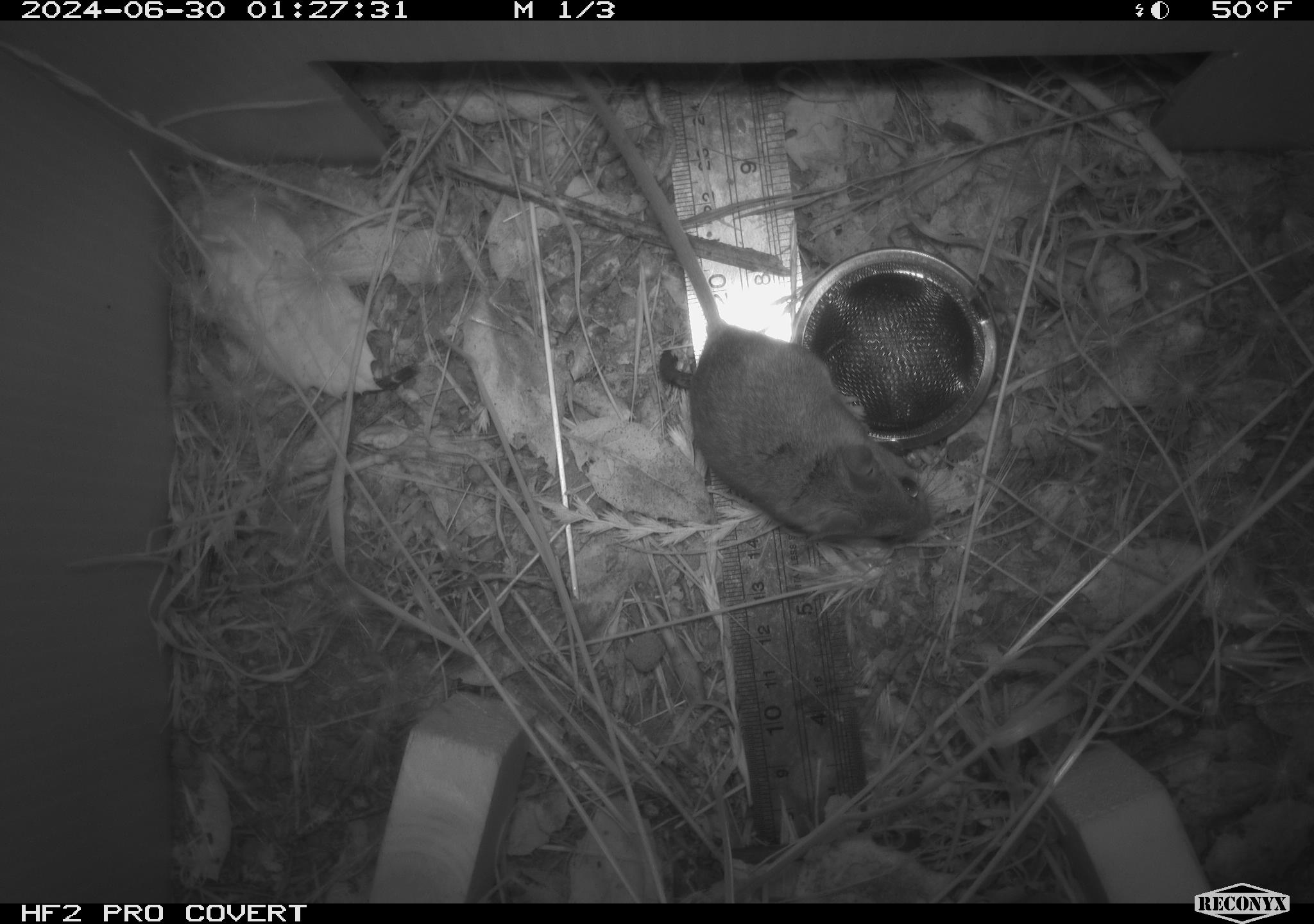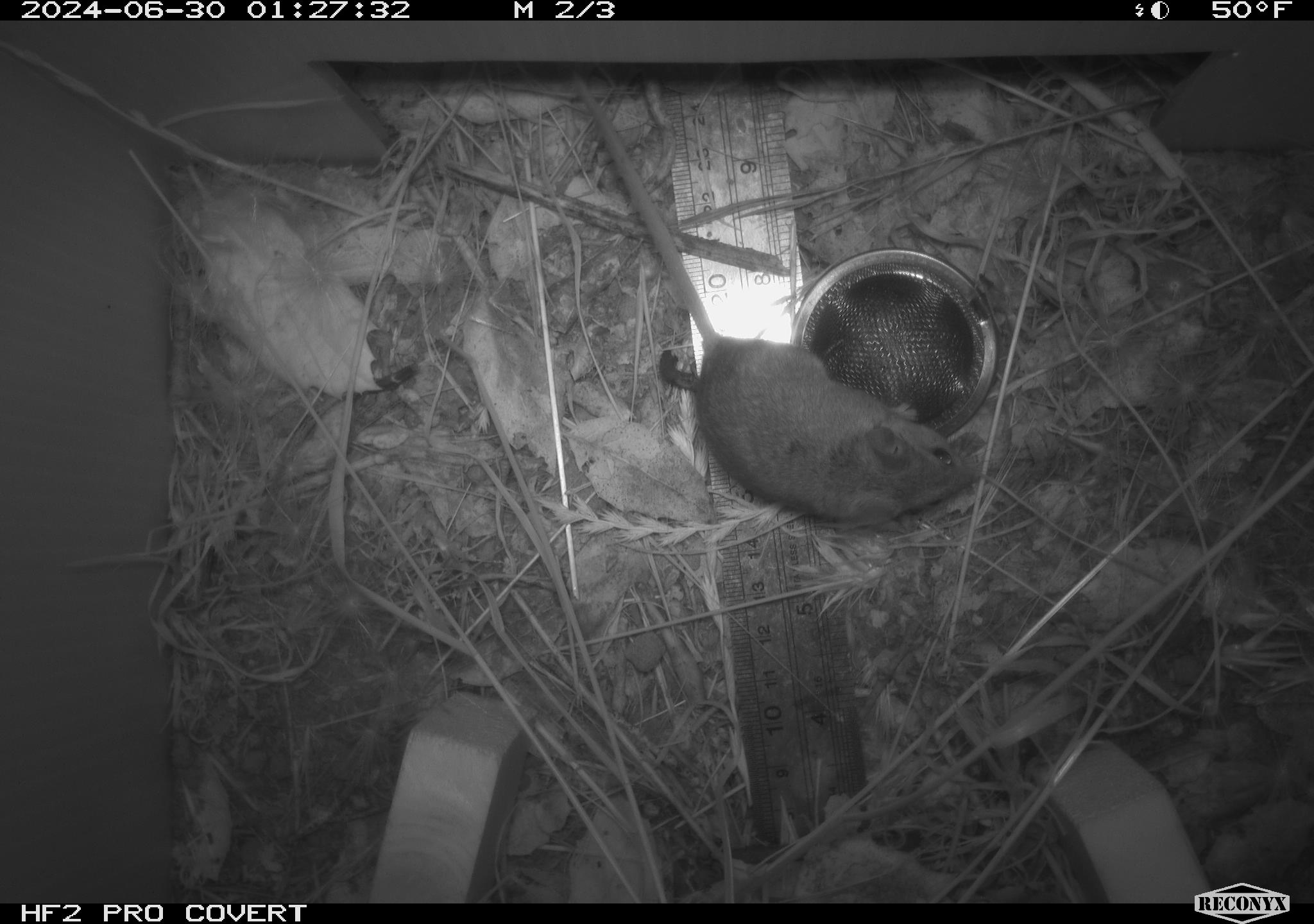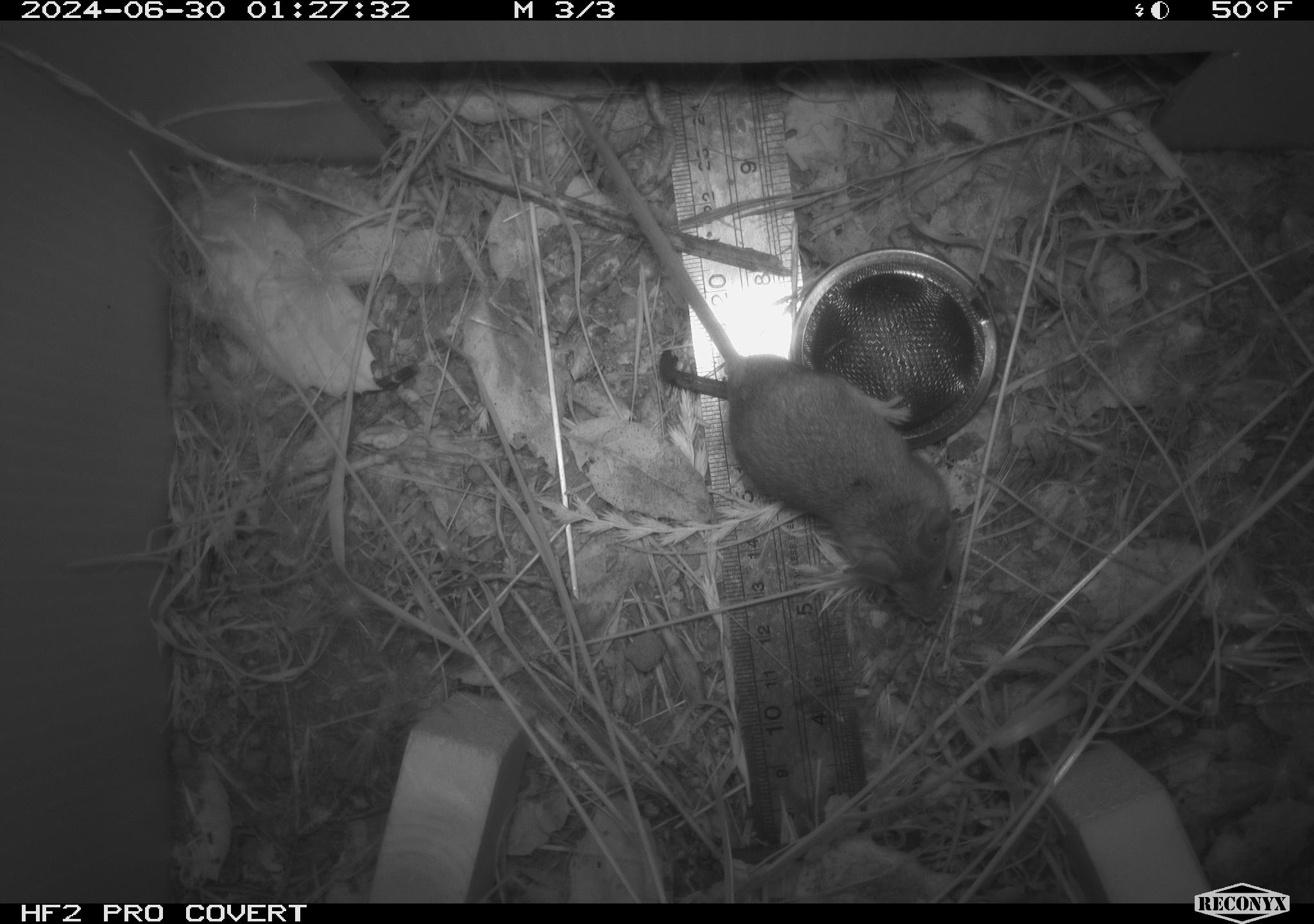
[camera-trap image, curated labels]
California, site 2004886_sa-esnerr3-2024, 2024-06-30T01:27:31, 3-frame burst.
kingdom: Animalia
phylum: Chordata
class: Mammalia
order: Rodentia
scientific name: Rodentia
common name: rodent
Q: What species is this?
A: Rodent (Rodentia).